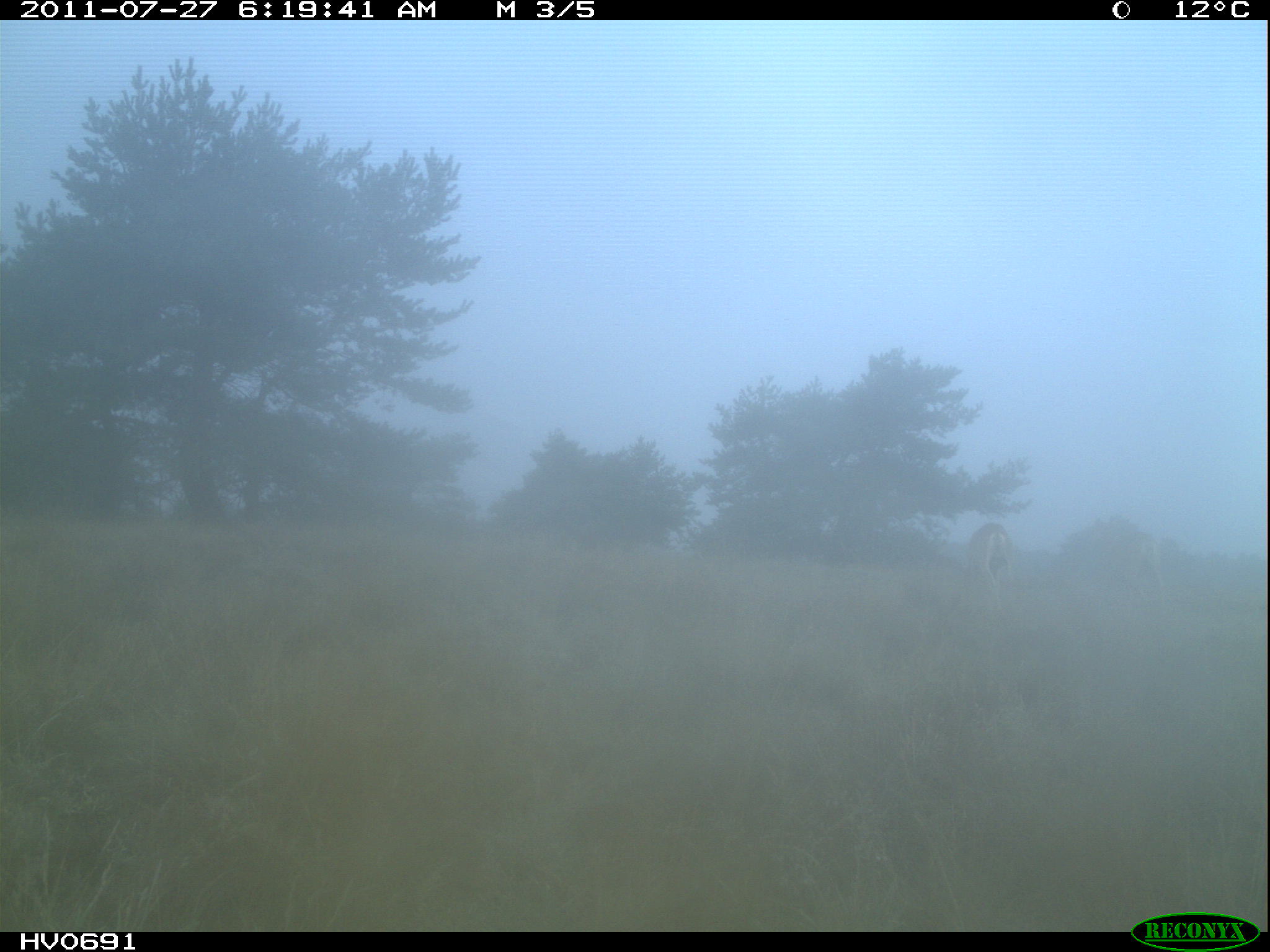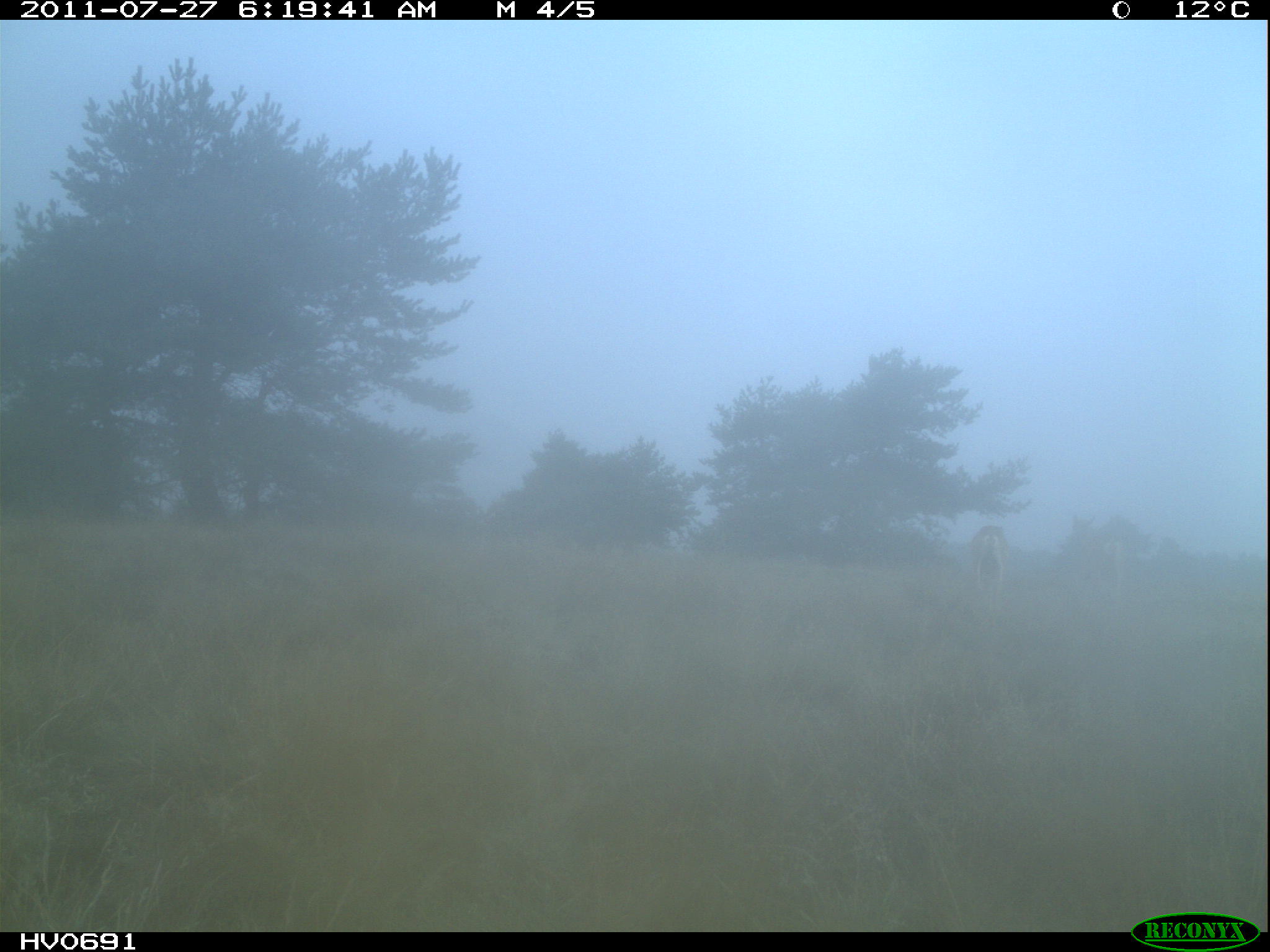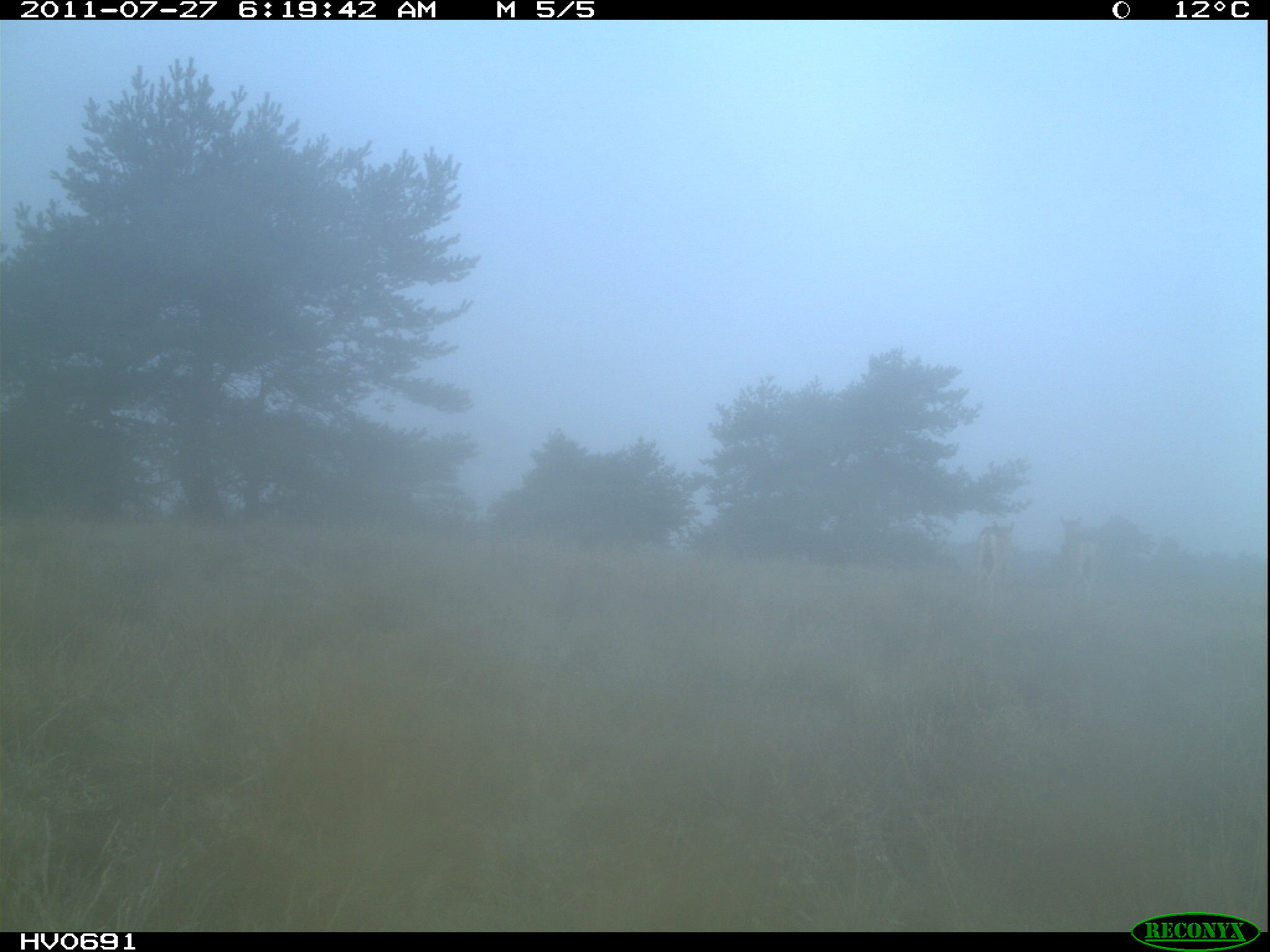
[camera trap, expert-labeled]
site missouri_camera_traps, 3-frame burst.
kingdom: Animalia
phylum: Chordata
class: Mammalia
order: Artiodactyla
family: Bovidae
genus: Ovis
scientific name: Ovis ammon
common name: mouflon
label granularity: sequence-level